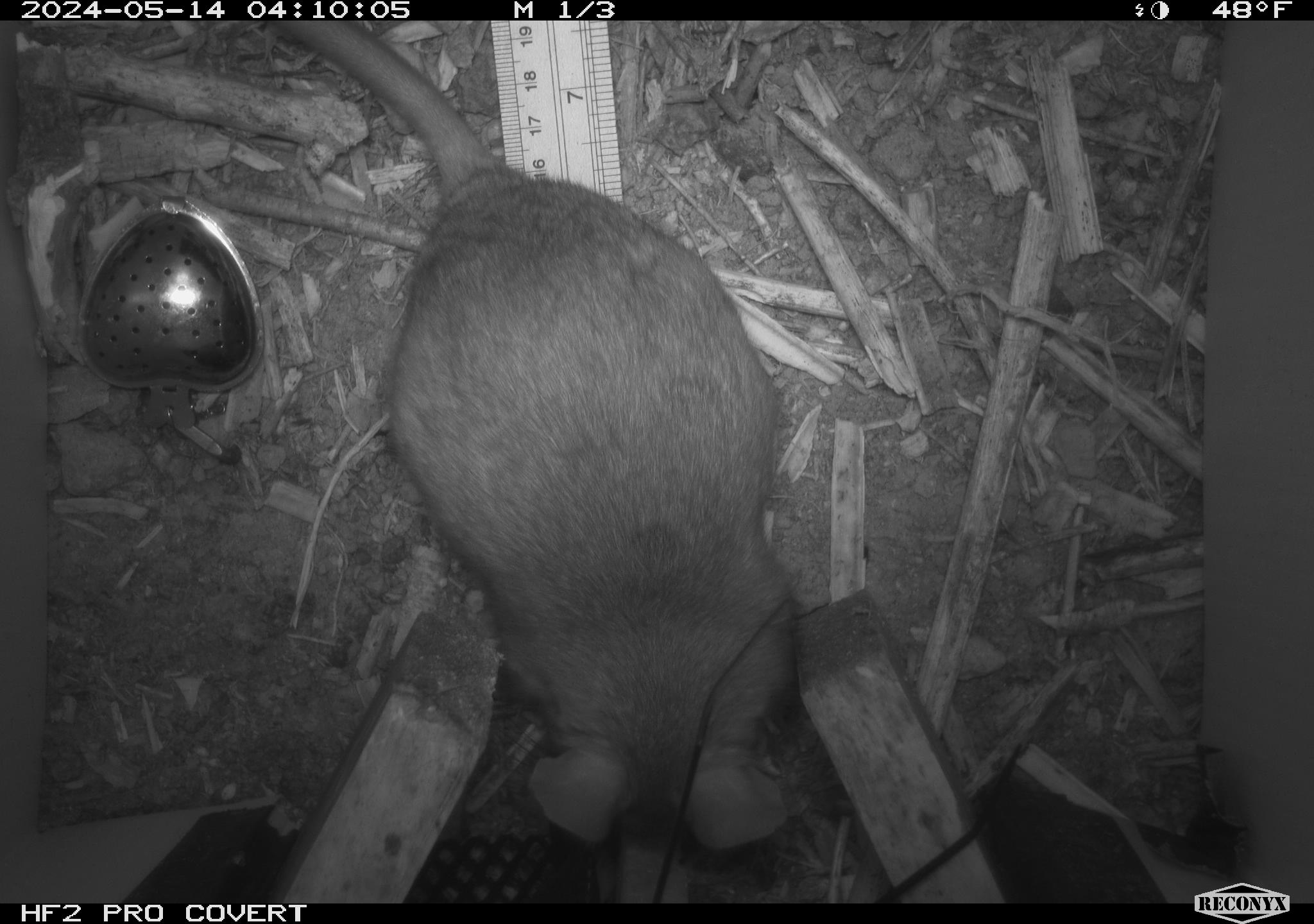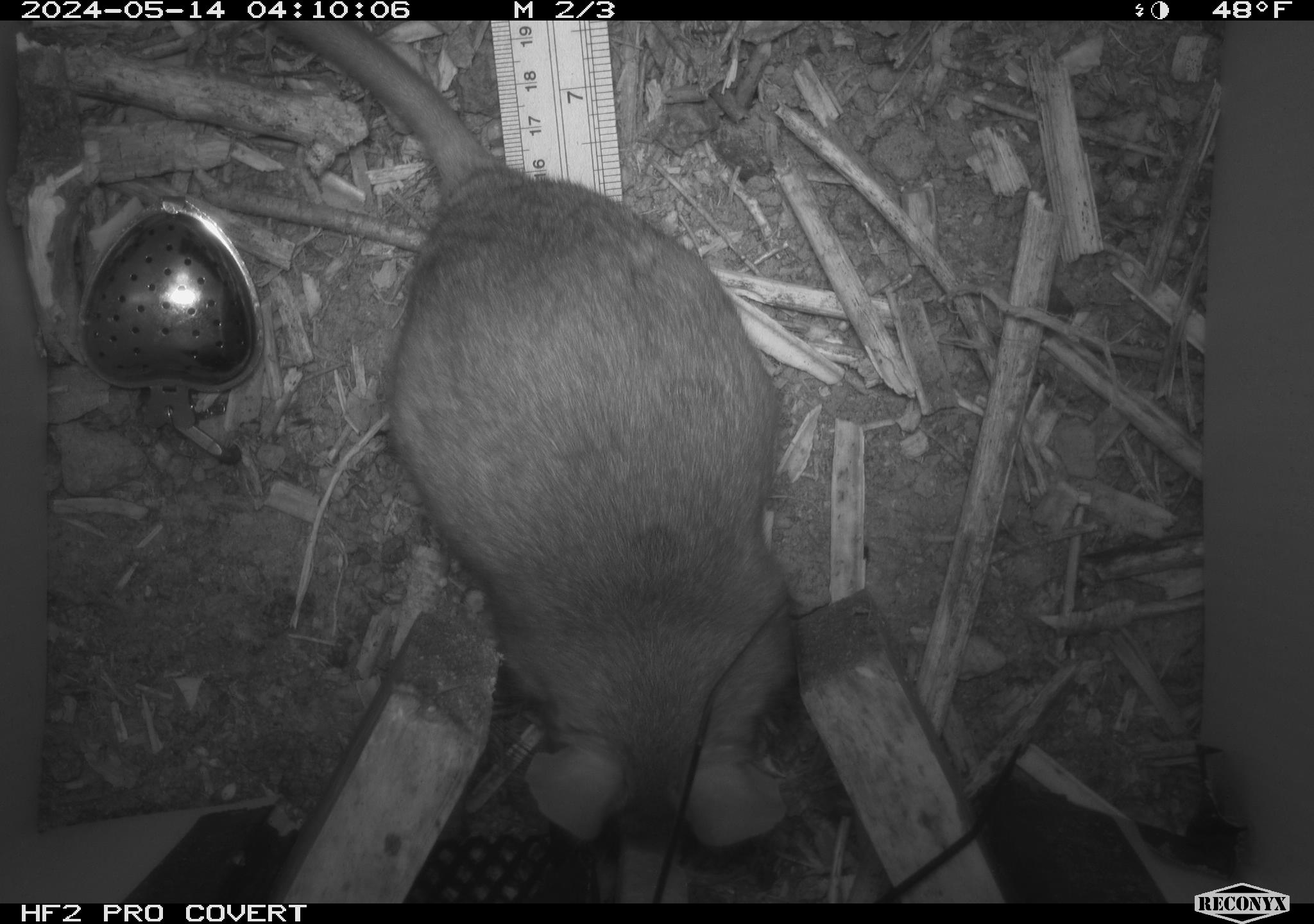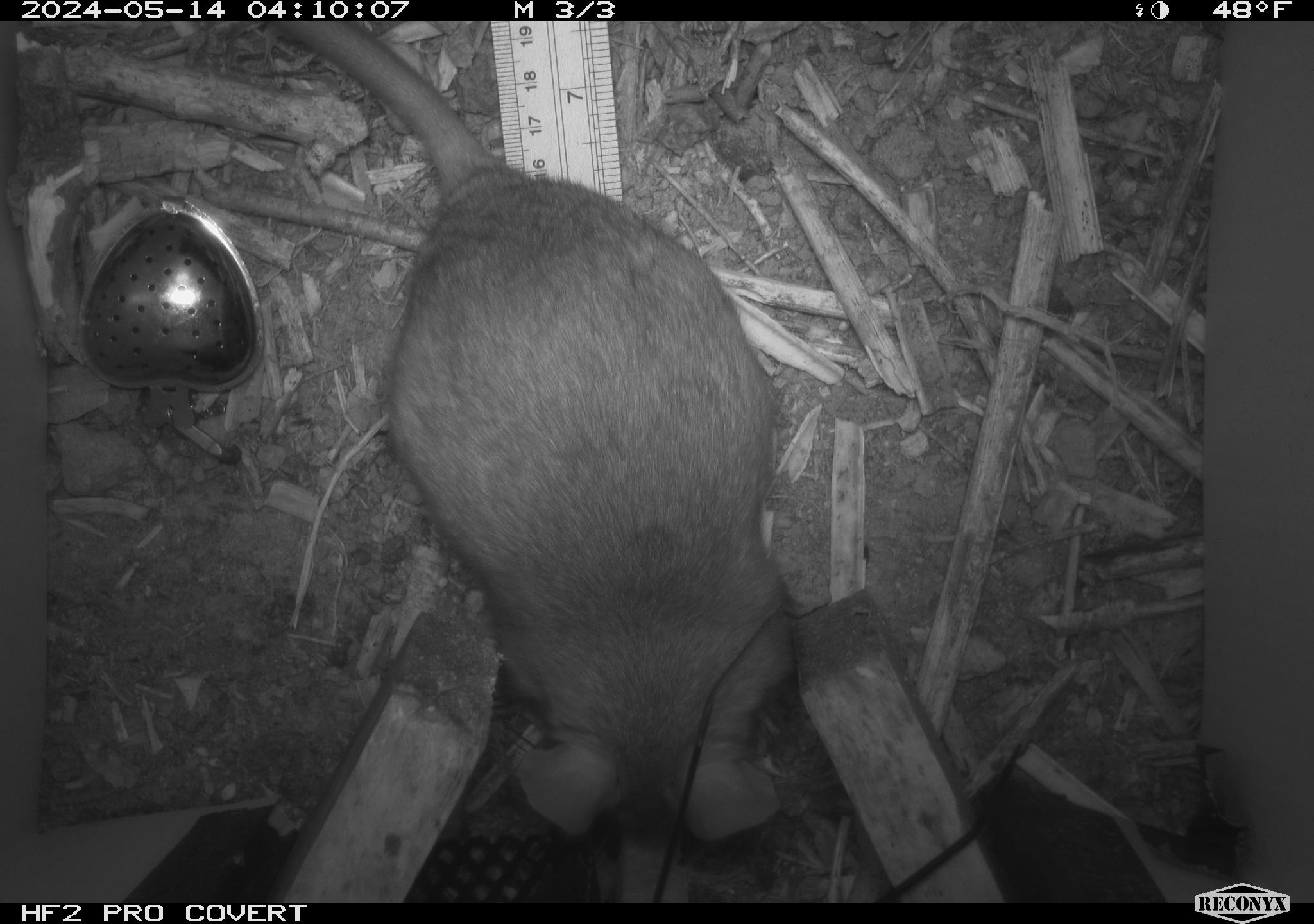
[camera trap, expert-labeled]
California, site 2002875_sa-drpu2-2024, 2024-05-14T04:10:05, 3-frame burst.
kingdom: Animalia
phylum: Chordata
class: Mammalia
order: Rodentia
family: Cricetidae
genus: Neotoma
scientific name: Neotoma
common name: pack rat or woodrat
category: neotoma species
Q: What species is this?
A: Neotoma species (pack rat or woodrat) (Neotoma).